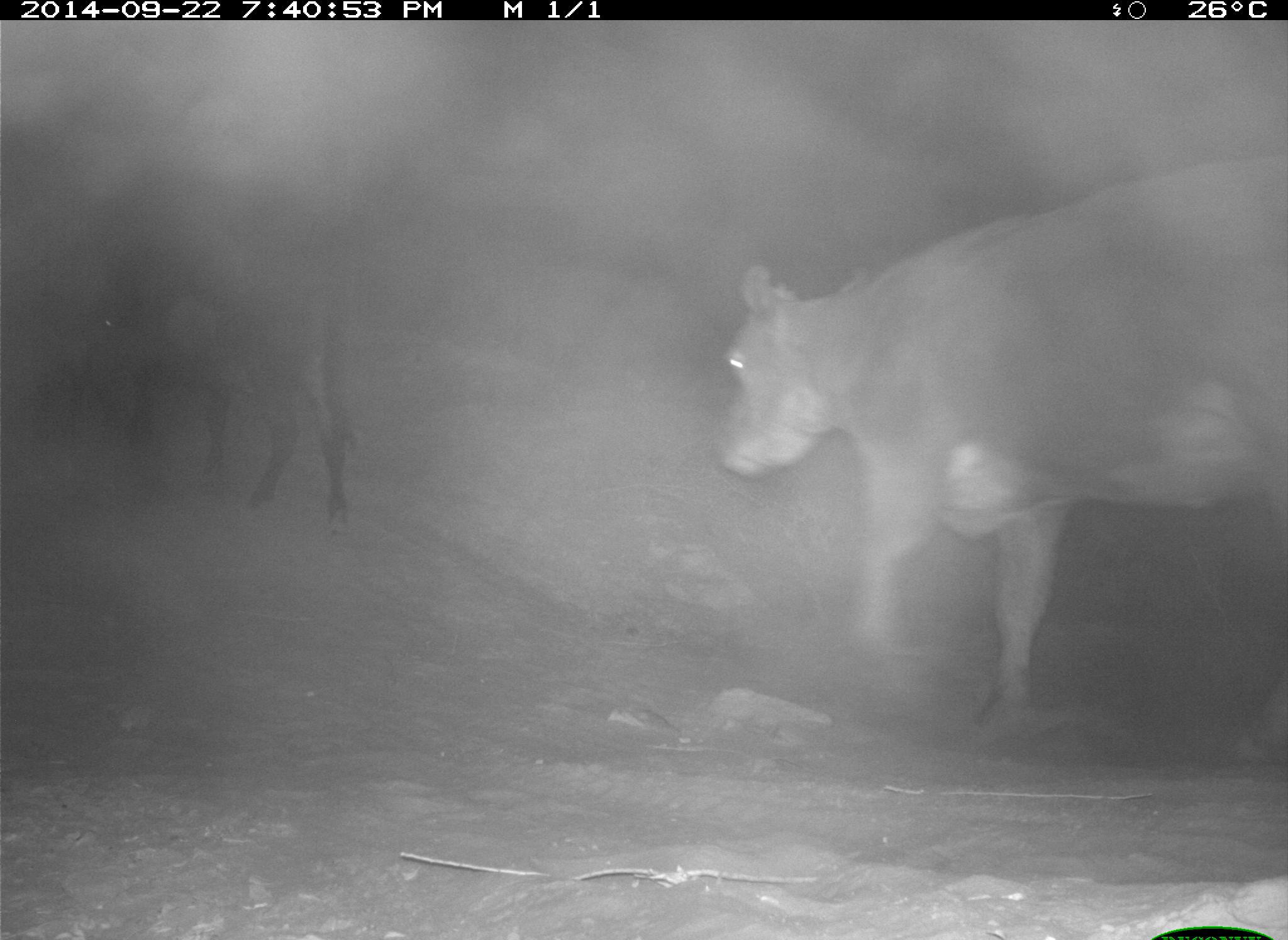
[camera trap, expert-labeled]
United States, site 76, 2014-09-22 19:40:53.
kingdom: Animalia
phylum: Chordata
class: Mammalia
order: Artiodactyla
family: Bovidae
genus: Bos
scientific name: Bos taurus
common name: cow